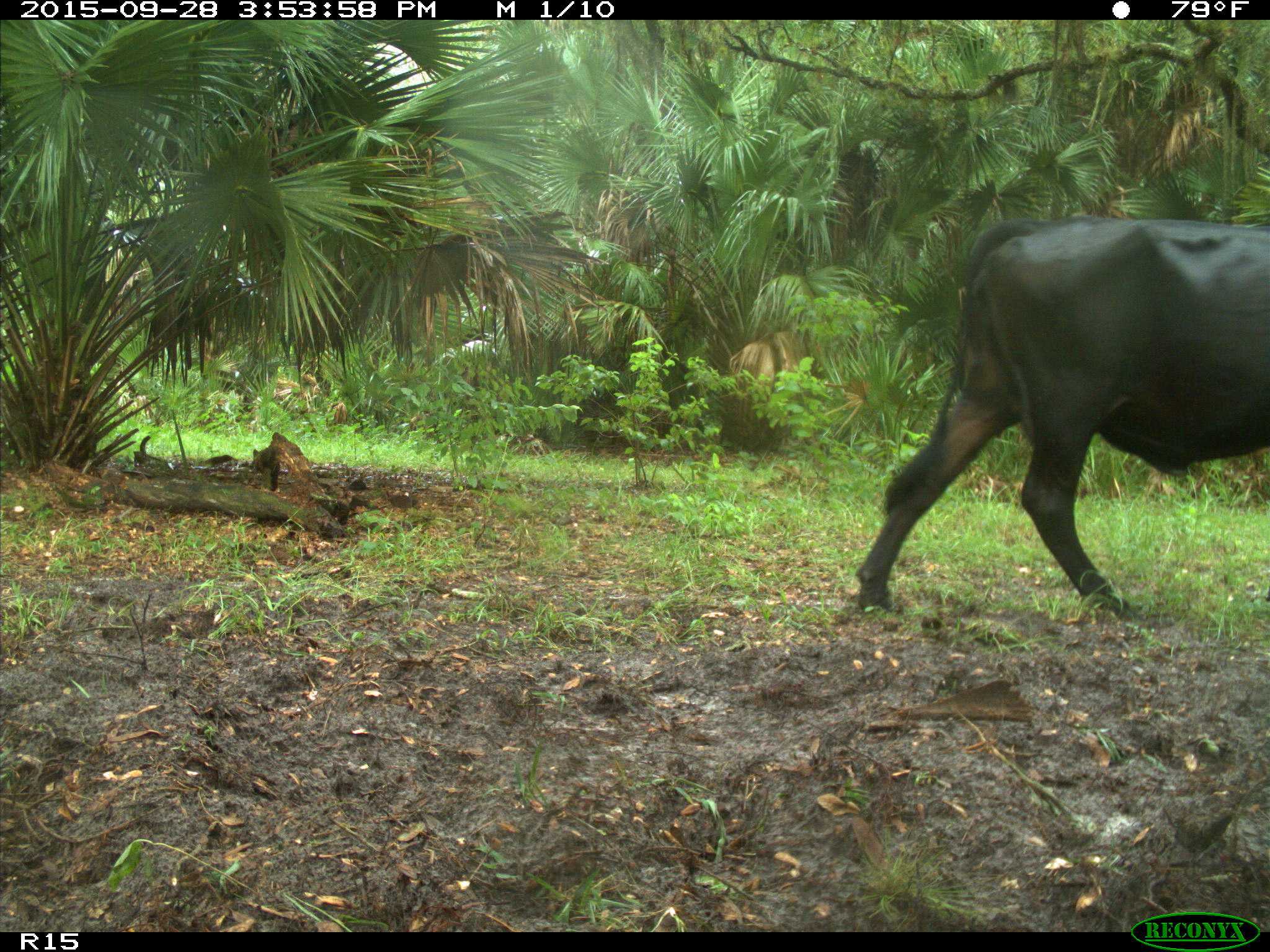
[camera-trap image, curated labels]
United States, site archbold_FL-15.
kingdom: Animalia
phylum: Chordata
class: Mammalia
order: Artiodactyla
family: Bovidae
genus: Bos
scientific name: Bos taurus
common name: domestic cow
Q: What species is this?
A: Bos taurus (domestic cow).